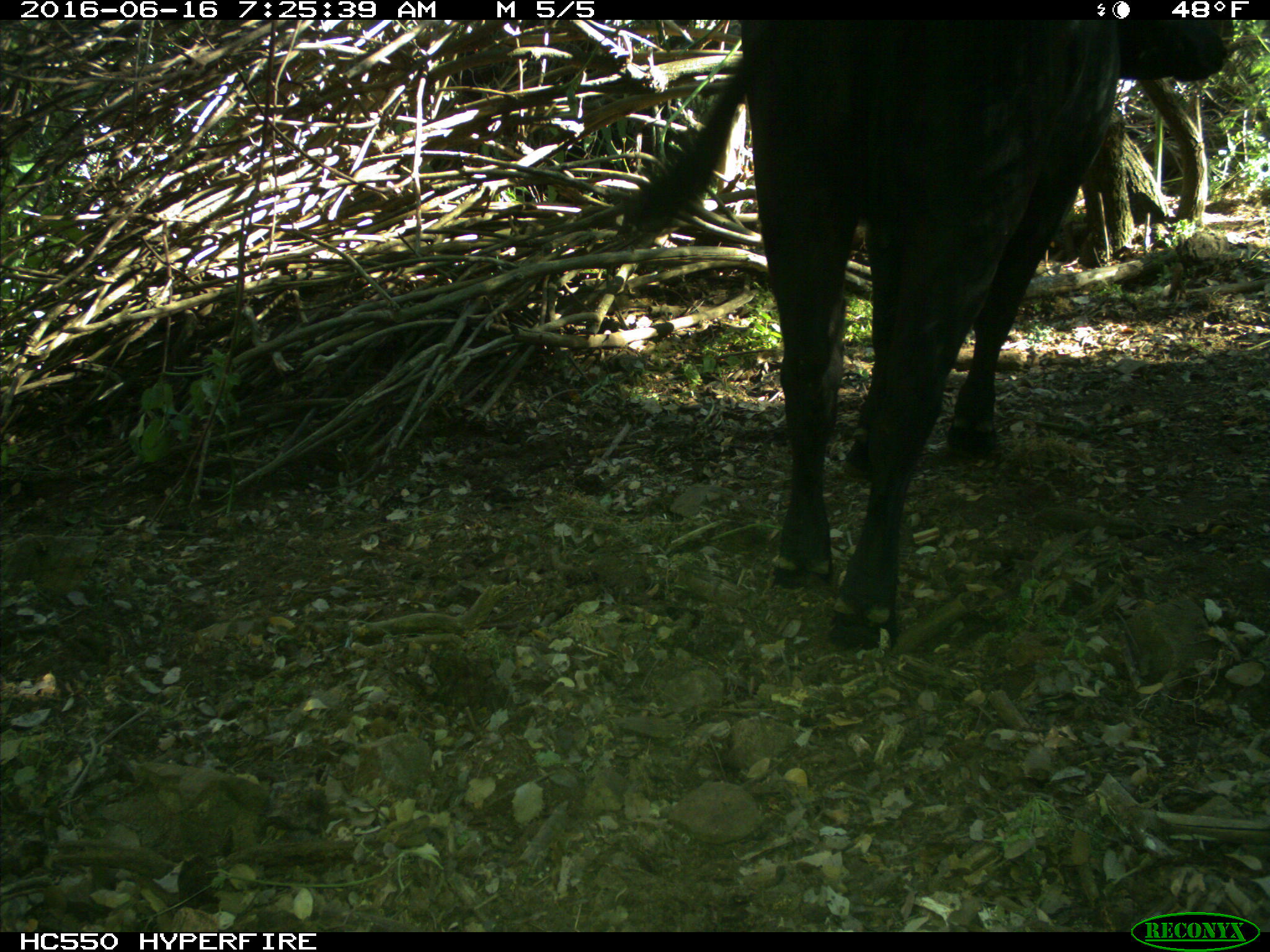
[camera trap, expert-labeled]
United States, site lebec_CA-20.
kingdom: Animalia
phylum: Chordata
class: Mammalia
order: Artiodactyla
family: Bovidae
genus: Bos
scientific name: Bos taurus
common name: domestic cow